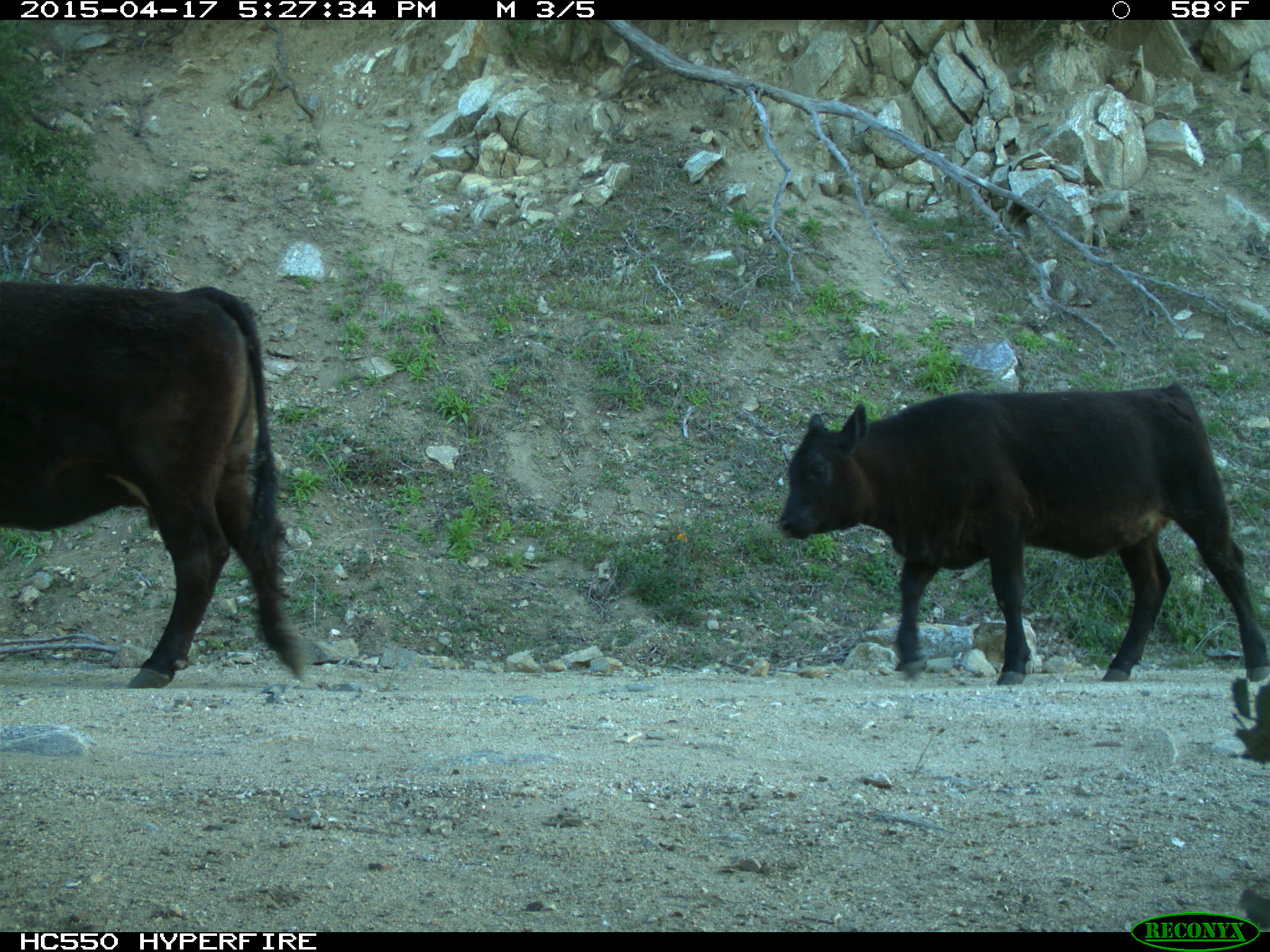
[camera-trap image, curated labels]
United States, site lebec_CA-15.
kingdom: Animalia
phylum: Chordata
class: Mammalia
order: Artiodactyla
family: Bovidae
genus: Bos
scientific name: Bos taurus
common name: domestic cow